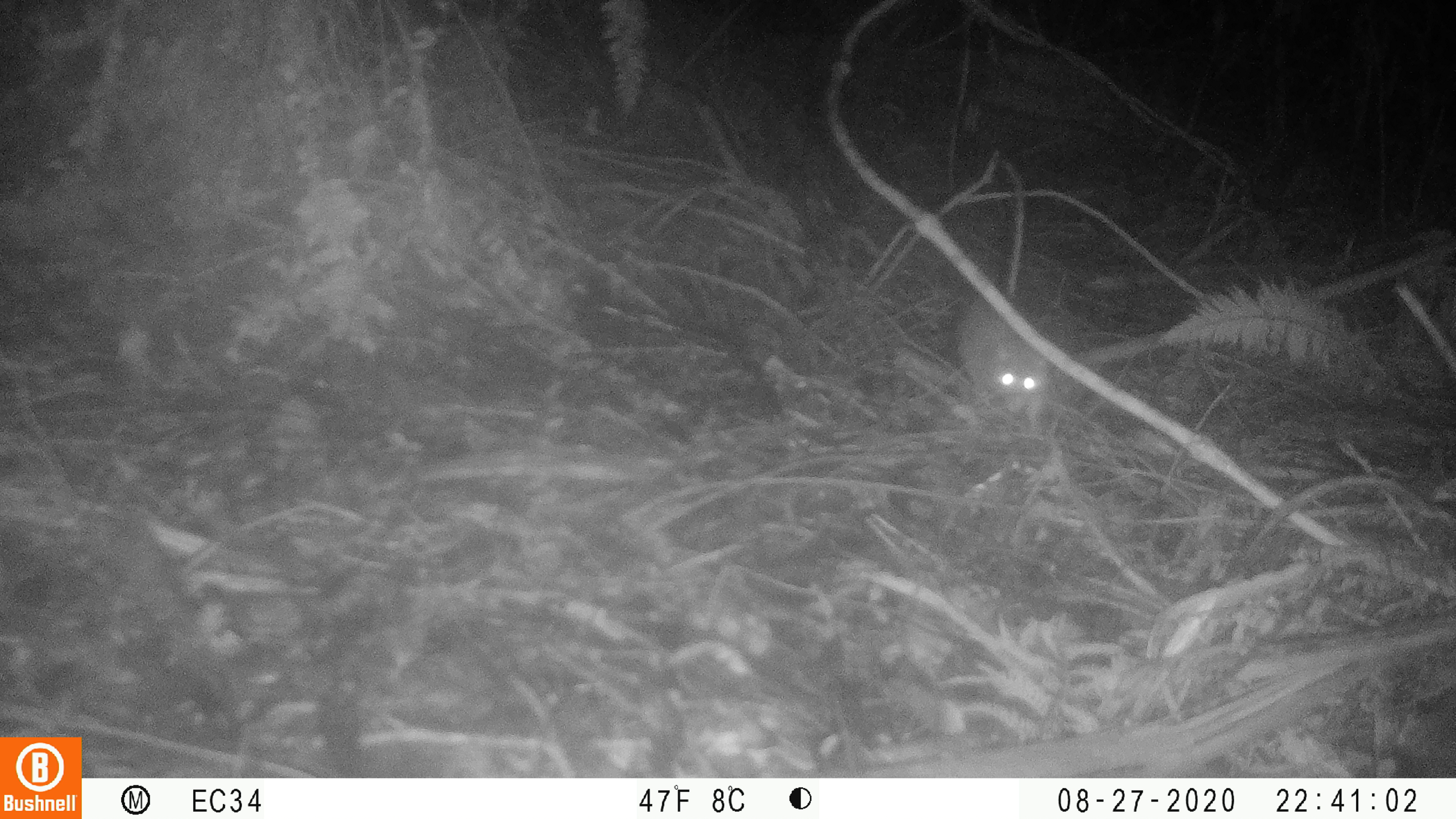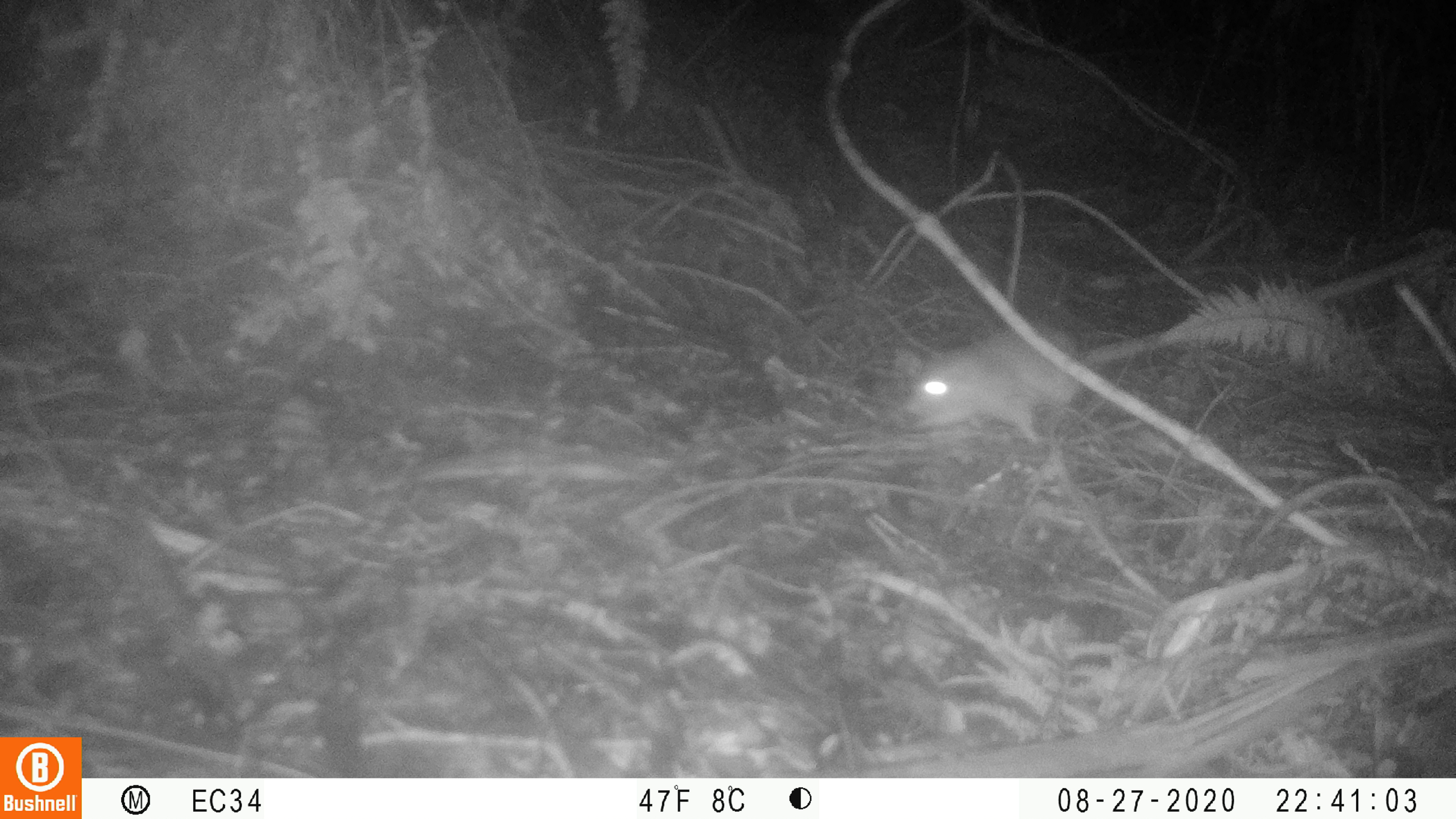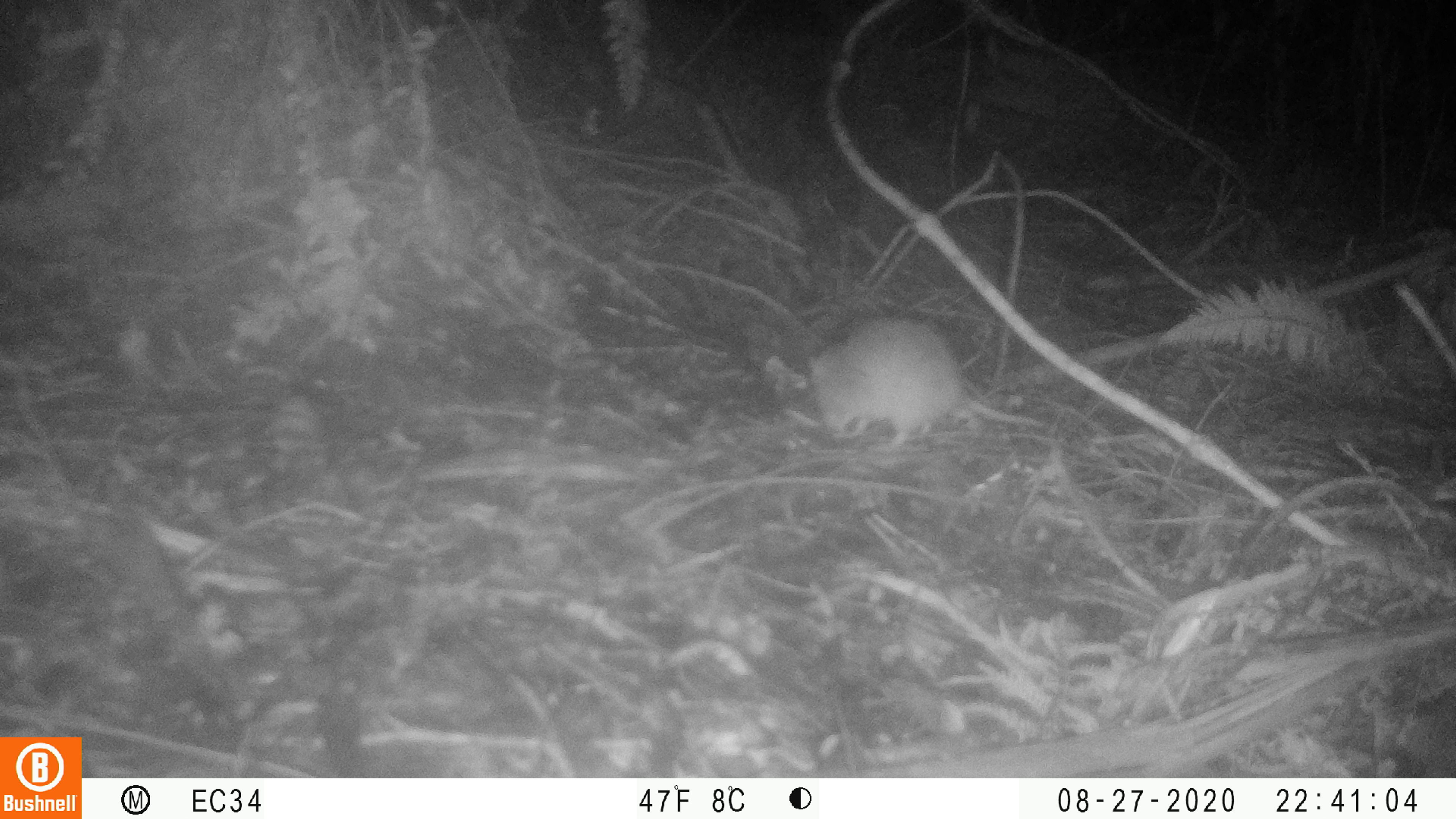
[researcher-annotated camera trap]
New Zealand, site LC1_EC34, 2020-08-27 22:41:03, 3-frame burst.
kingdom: Animalia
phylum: Chordata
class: Mammalia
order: Rodentia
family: Muridae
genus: Rattus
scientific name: Rattus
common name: rat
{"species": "rat (Rattus)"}